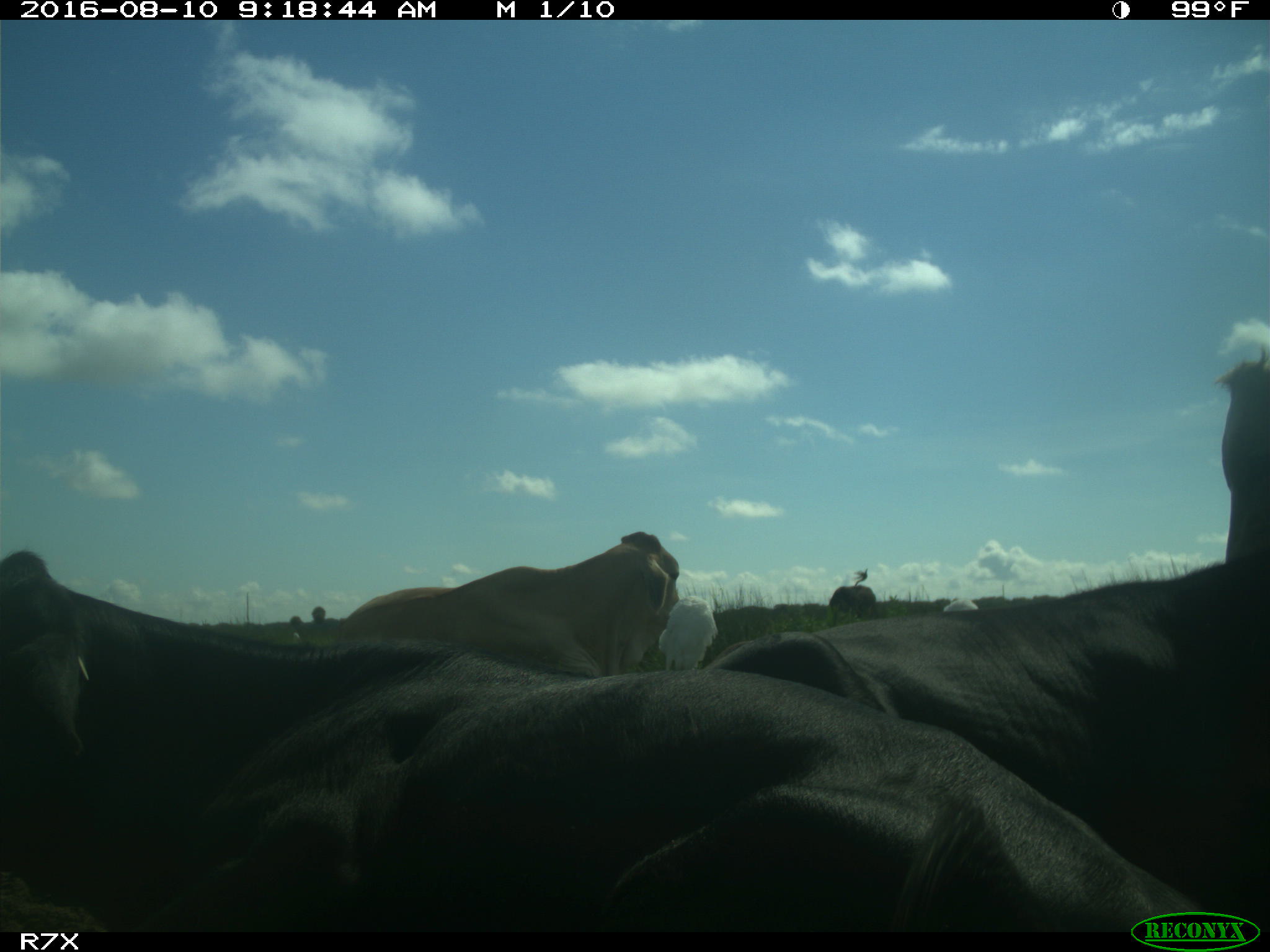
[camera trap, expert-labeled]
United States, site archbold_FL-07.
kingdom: Animalia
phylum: Chordata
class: Mammalia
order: Artiodactyla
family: Bovidae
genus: Bos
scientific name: Bos taurus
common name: domestic cow